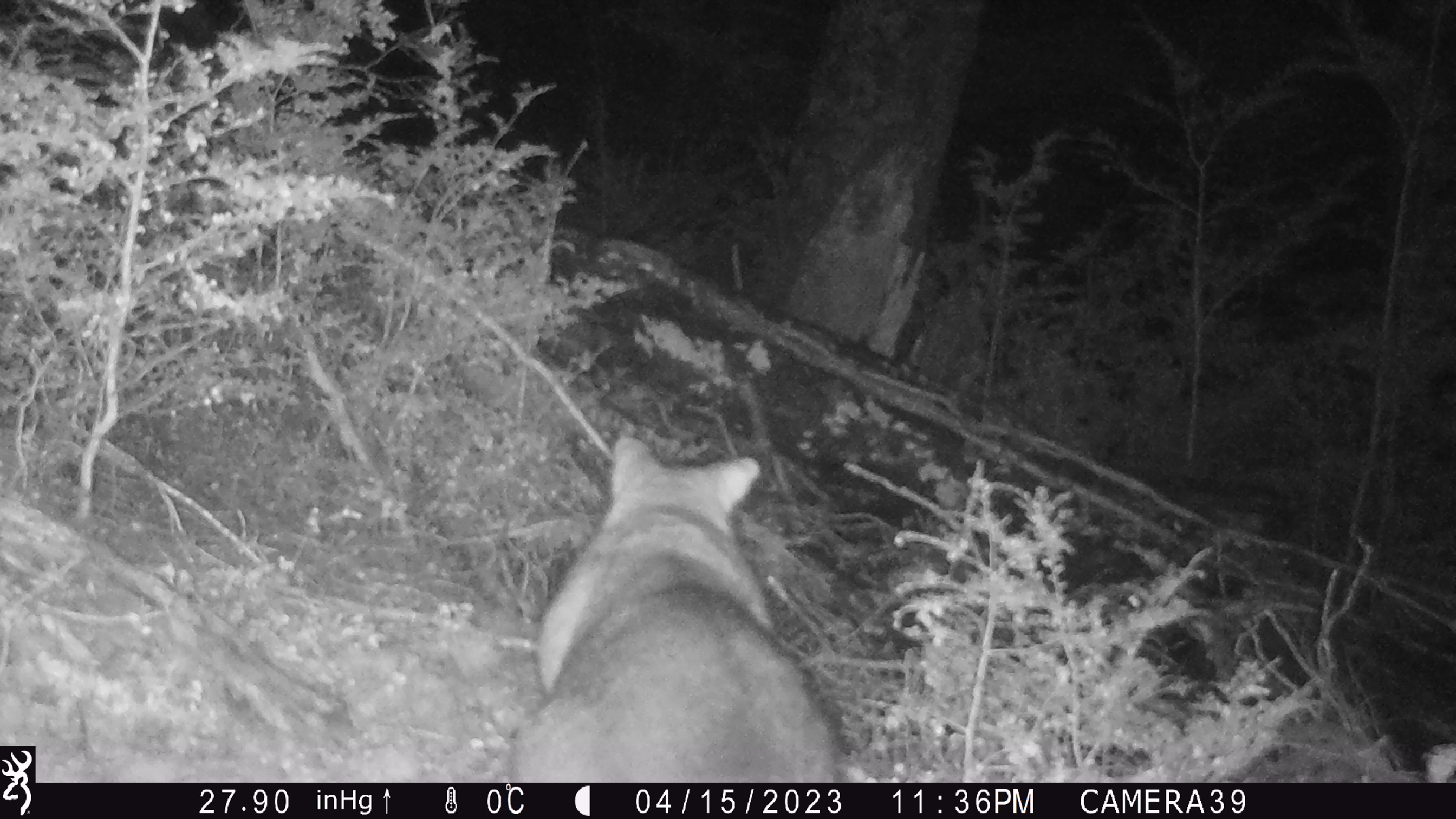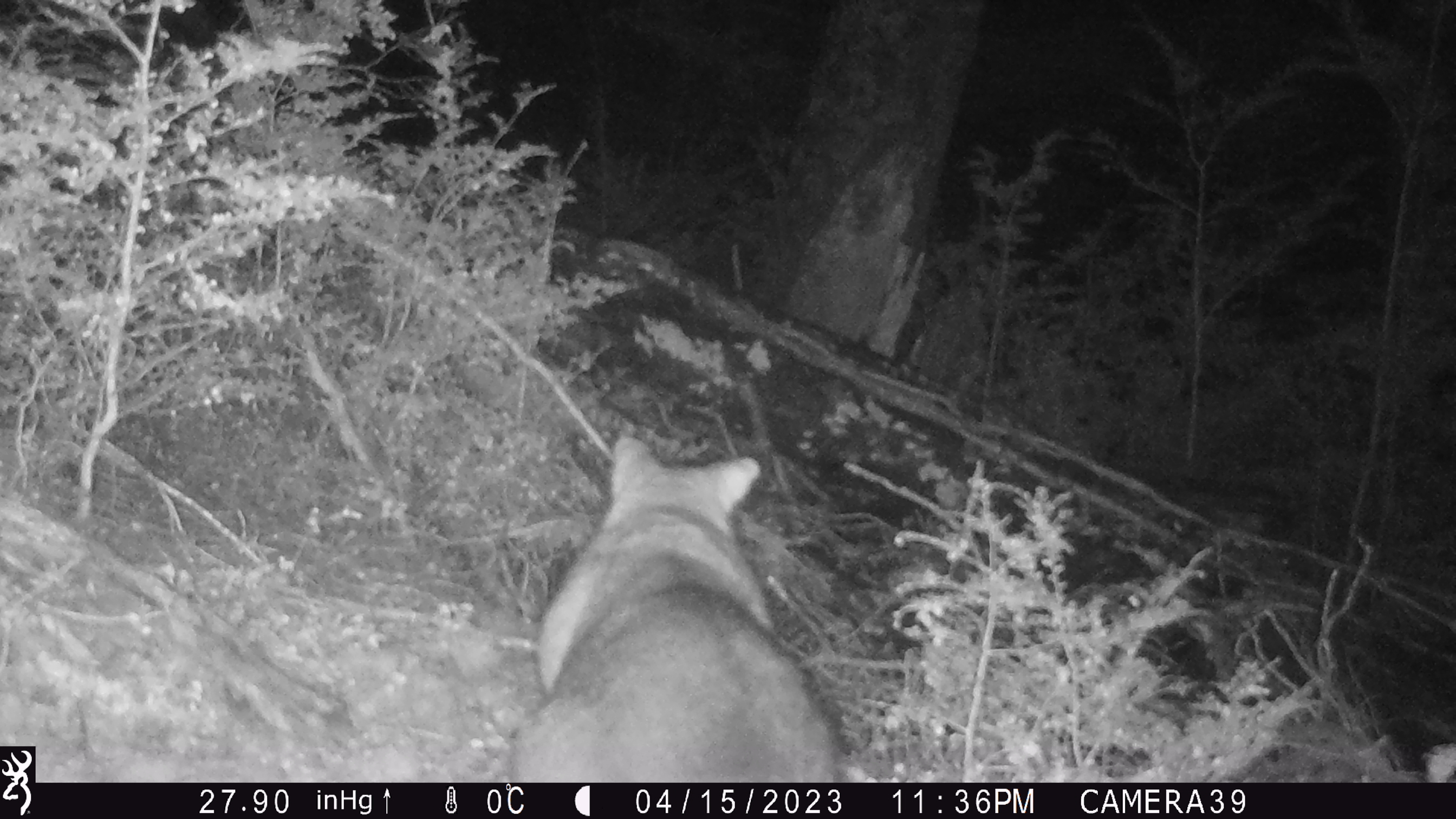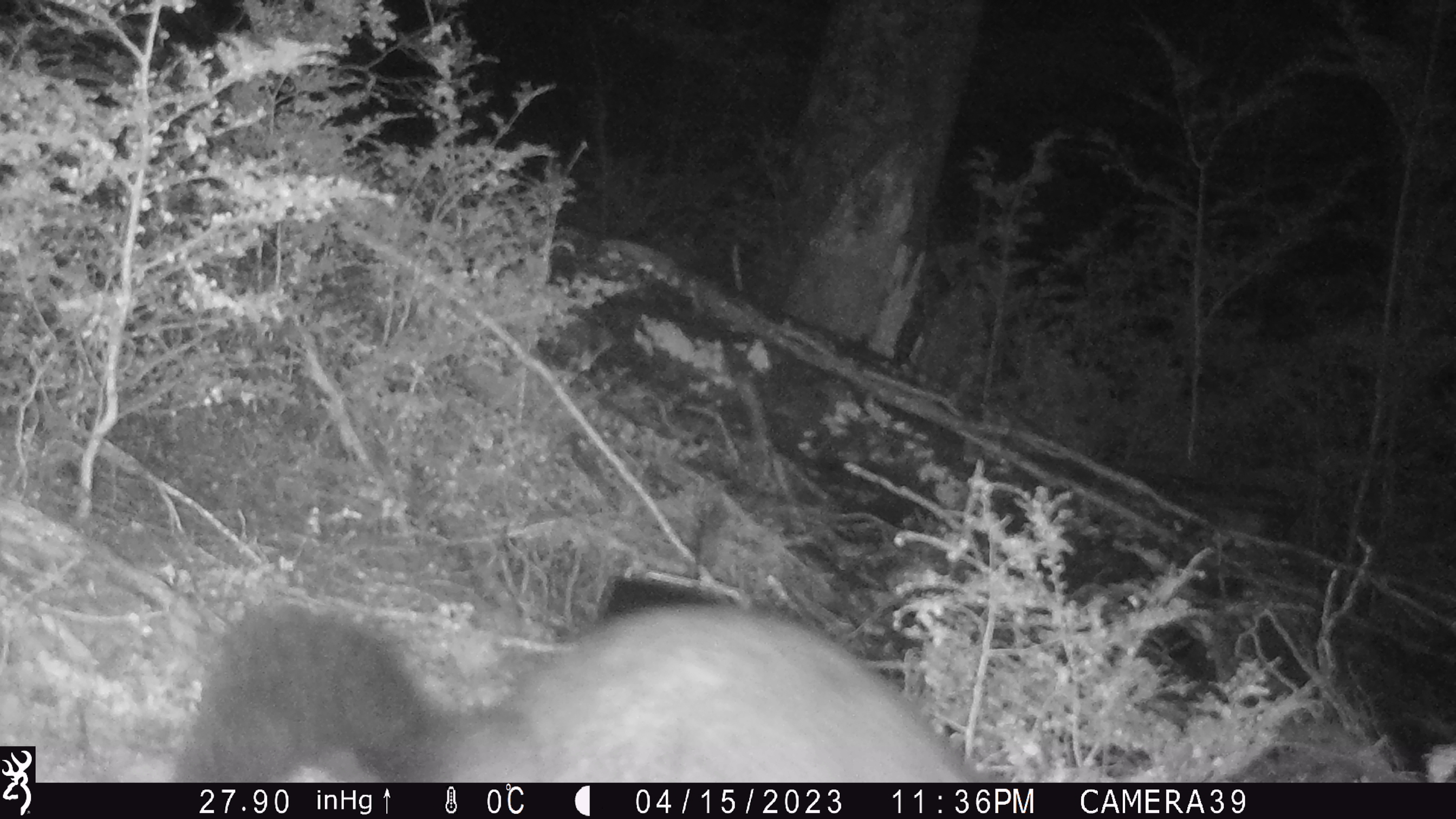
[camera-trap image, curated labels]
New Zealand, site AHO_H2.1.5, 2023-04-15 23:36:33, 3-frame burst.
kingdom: Animalia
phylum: Chordata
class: Mammalia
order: Diprotodontia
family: Phalangeridae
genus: Trichosurus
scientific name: Trichosurus vulpecula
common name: common brushtail possum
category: possum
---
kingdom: Animalia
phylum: Chordata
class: Mammalia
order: Carnivora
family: Mustelidae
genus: Mustela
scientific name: Mustela erminea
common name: stoat